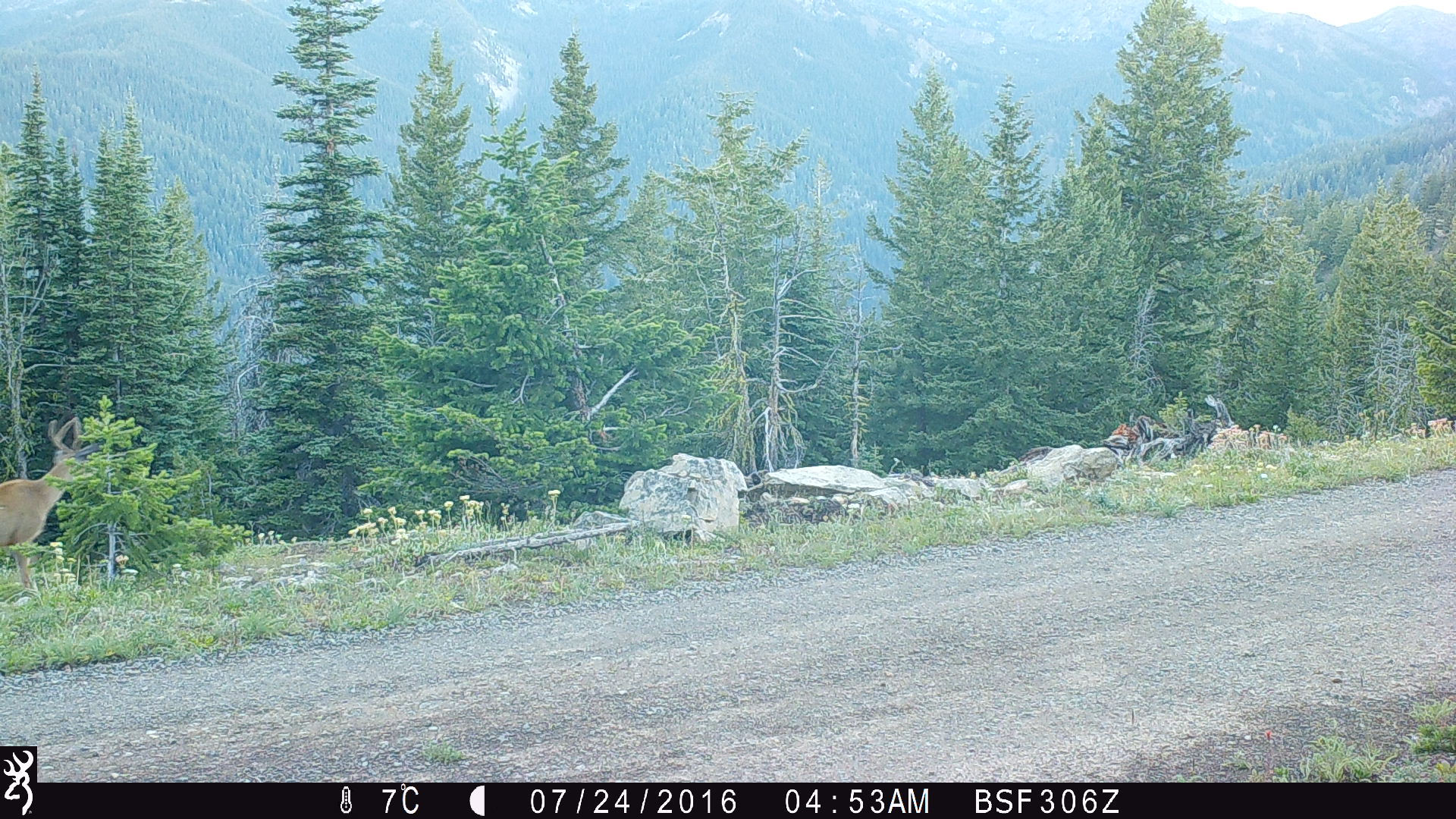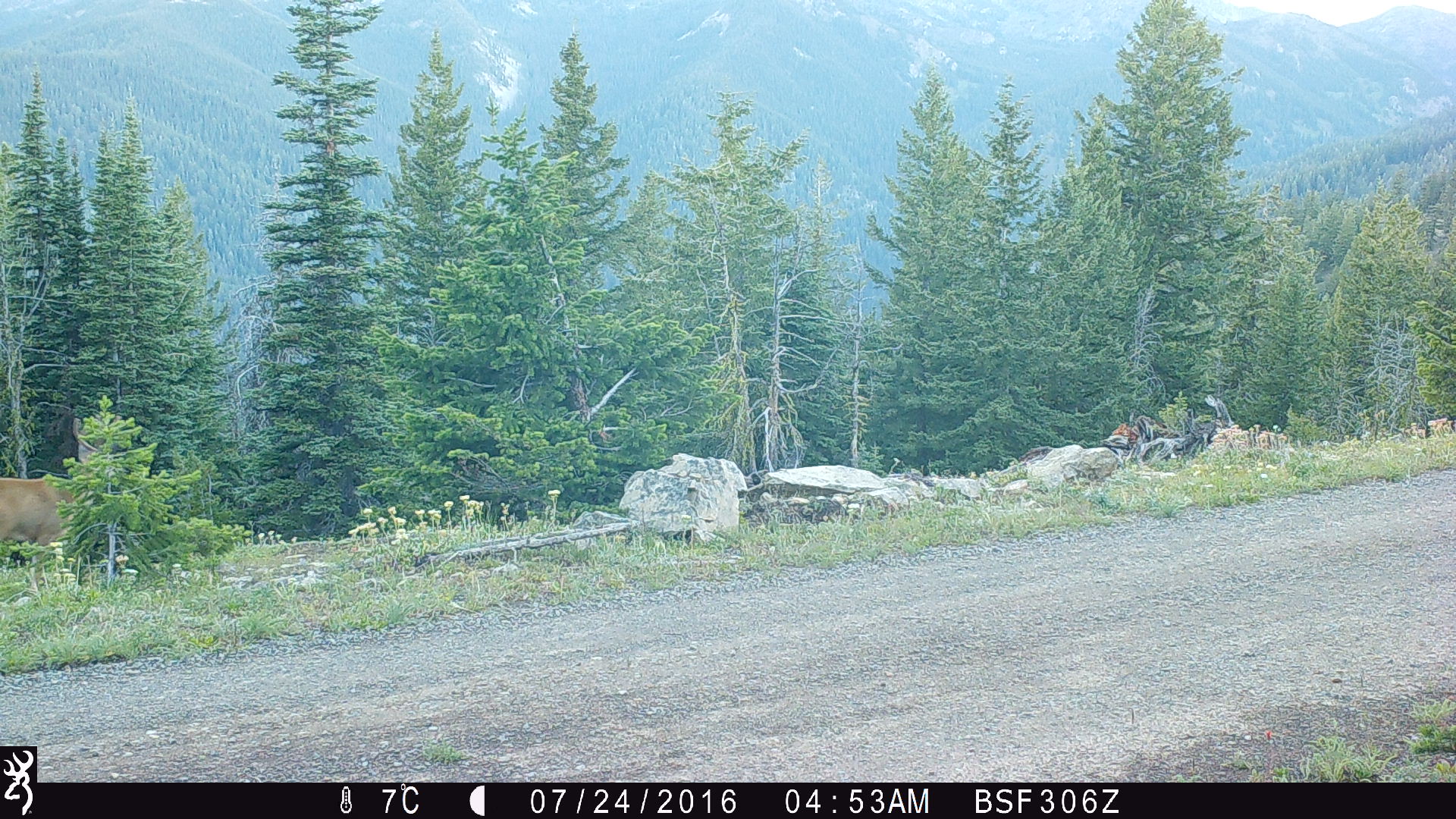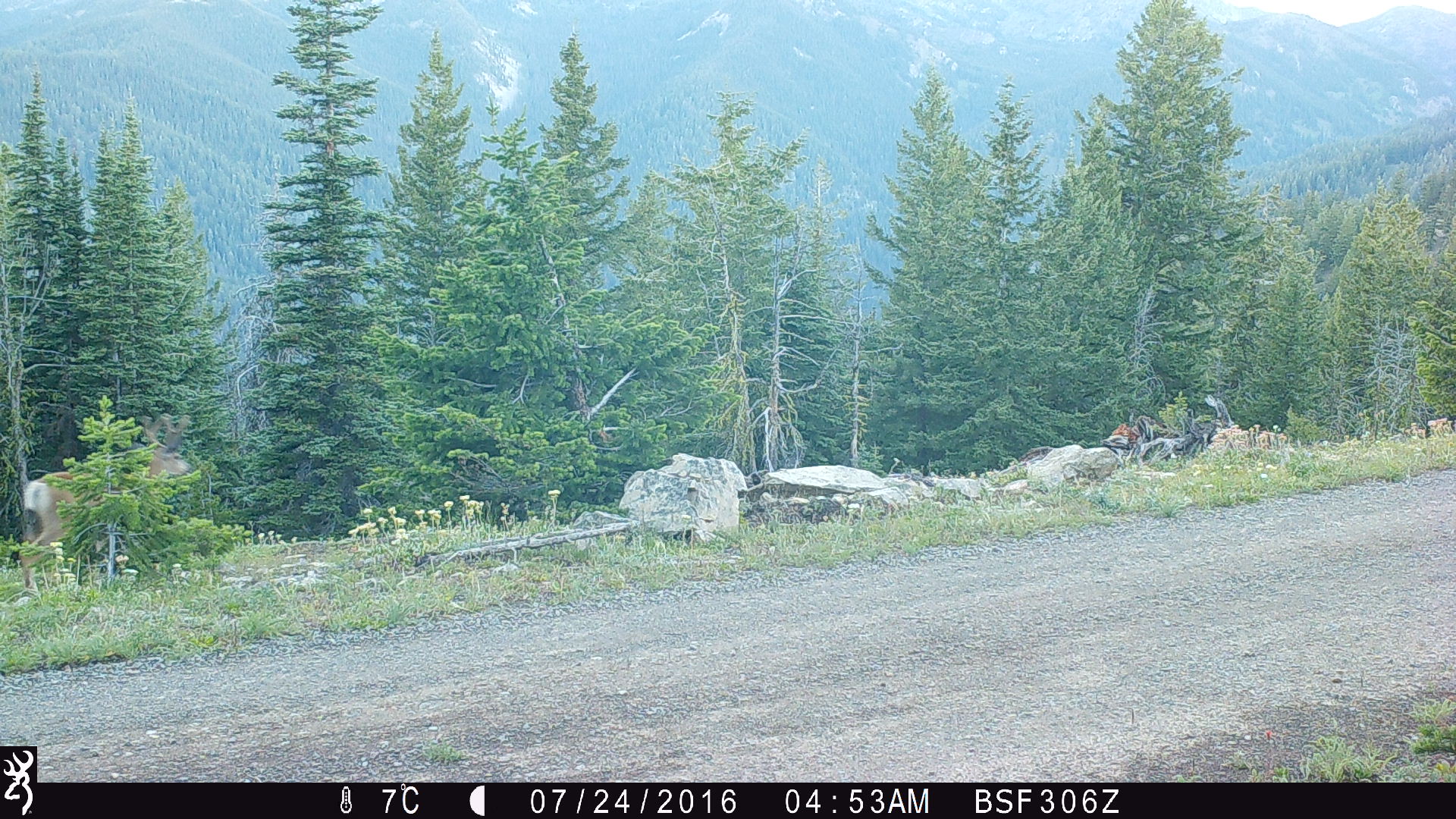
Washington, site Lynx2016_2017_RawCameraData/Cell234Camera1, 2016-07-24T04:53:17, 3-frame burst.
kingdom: Animalia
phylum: Chordata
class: Mammalia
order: Artiodactyla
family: Cervidae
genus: Odocoileus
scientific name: Odocoileus hemionus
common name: mule deer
Odocoileus hemionus (mule deer). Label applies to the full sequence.